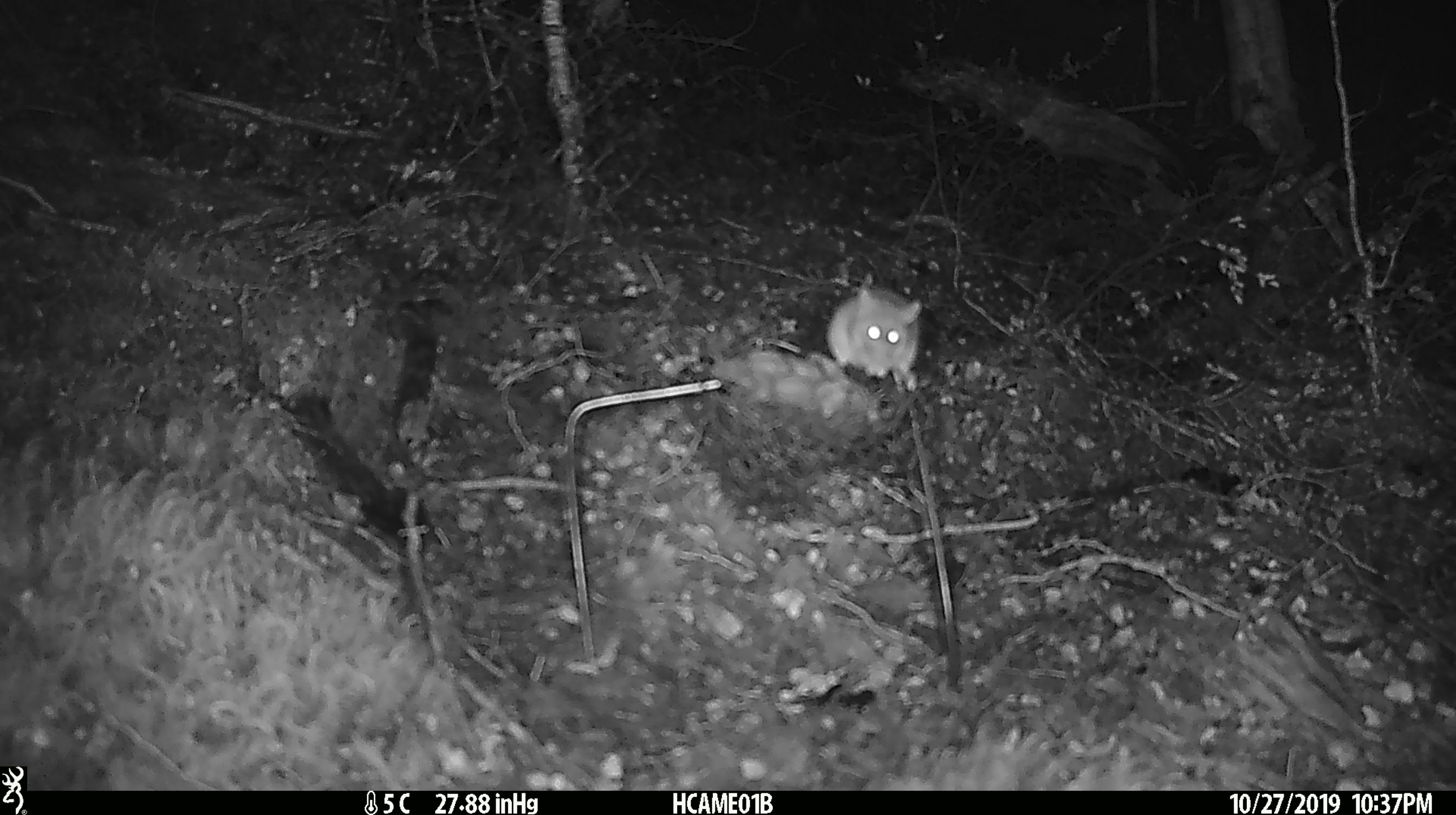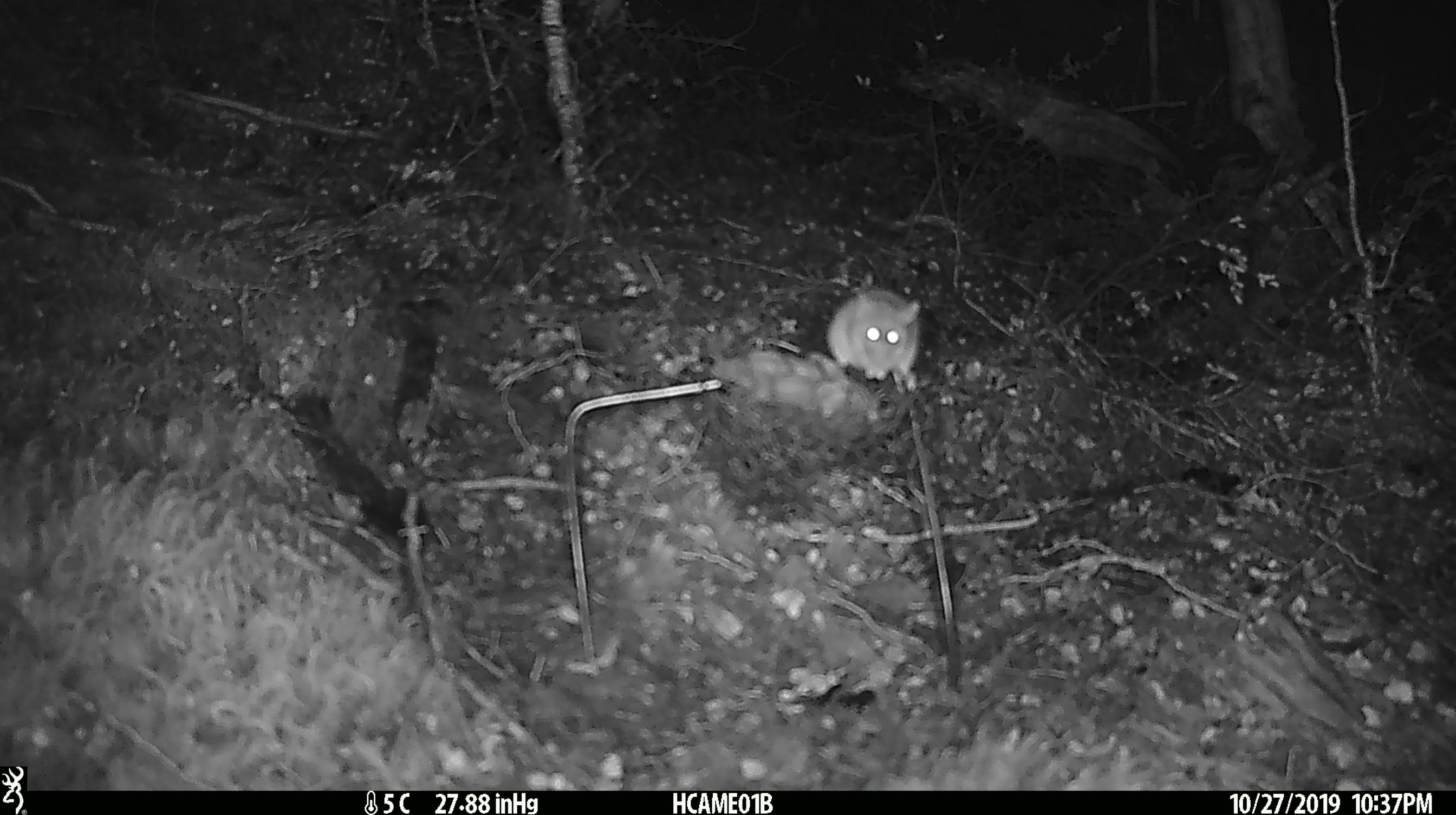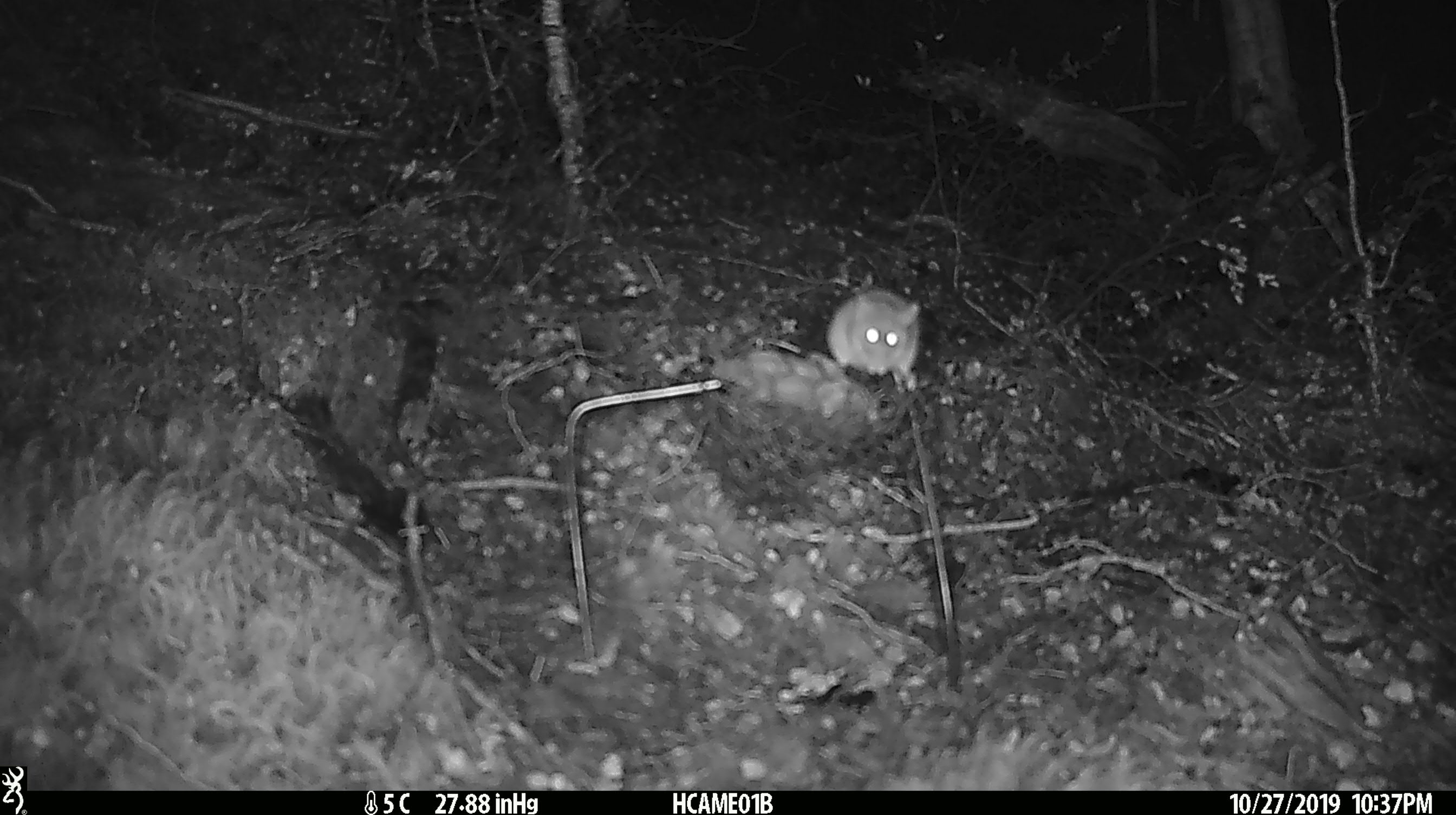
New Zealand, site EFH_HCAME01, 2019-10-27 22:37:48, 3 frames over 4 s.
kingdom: Animalia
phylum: Chordata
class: Mammalia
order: Rodentia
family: Muridae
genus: Mus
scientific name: Mus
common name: mouse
Mouse (Mus).